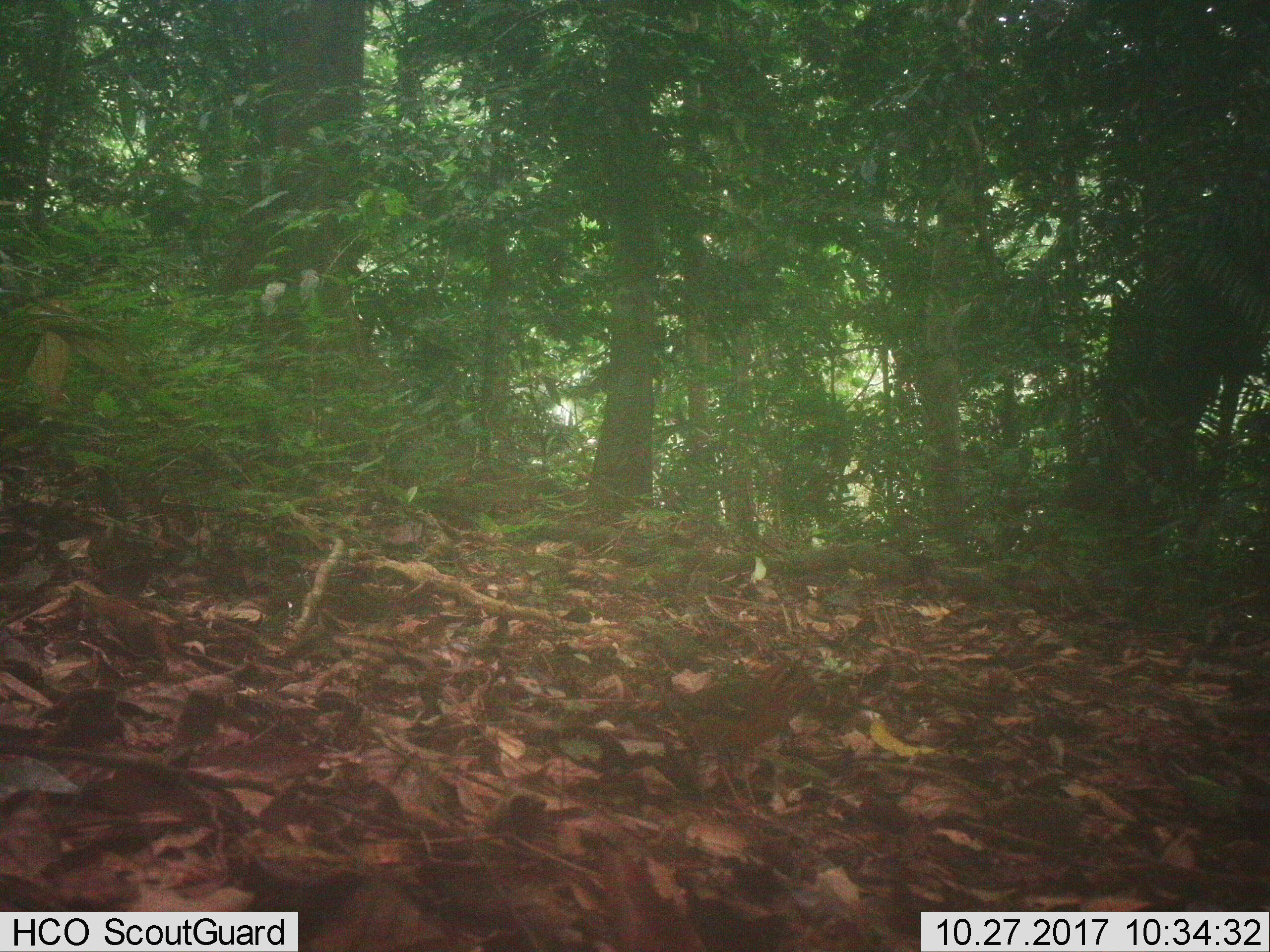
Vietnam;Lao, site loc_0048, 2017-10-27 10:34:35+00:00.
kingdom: Animalia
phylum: Chordata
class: Aves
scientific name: Aves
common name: bird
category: unidentified bird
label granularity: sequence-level